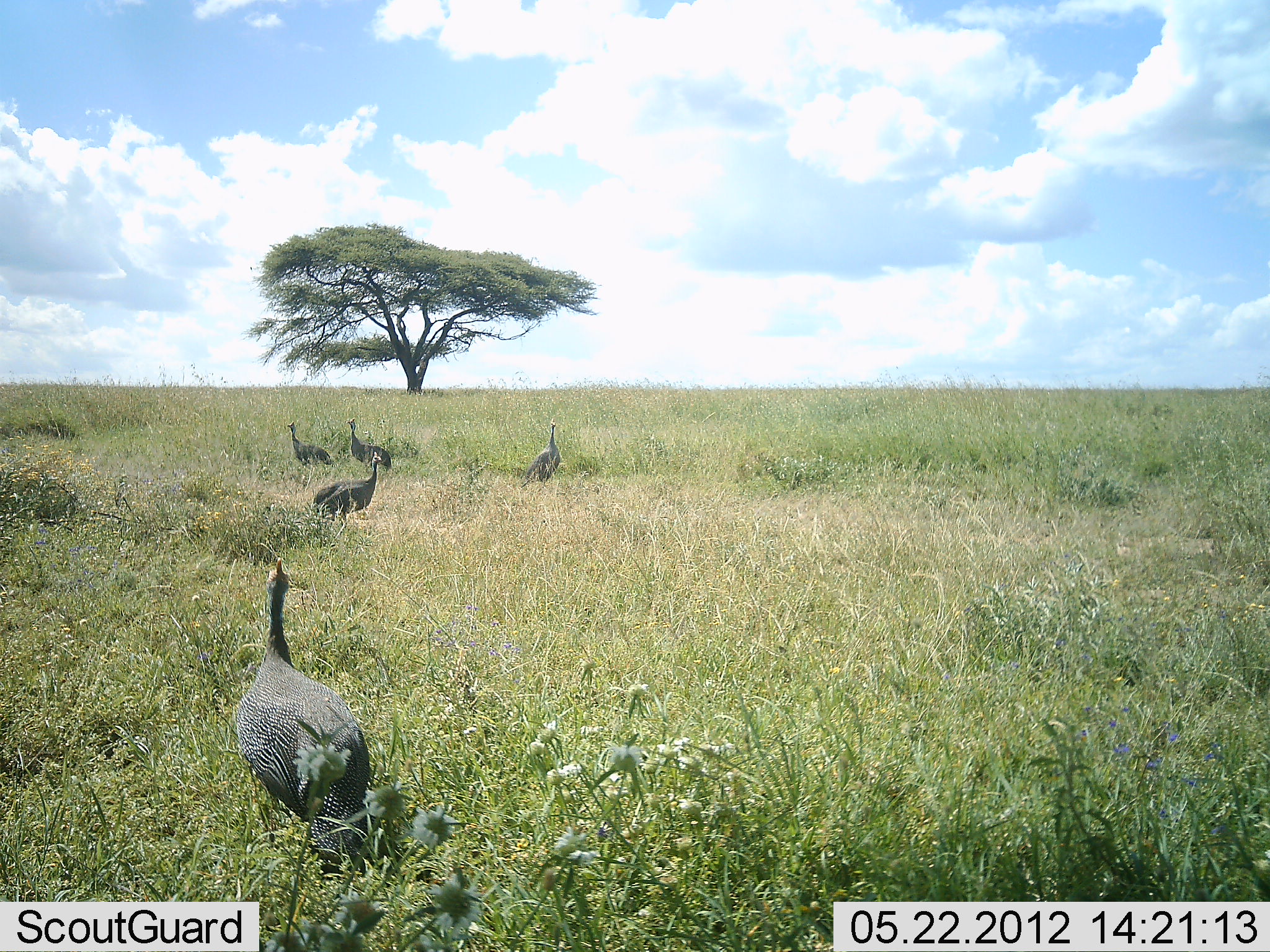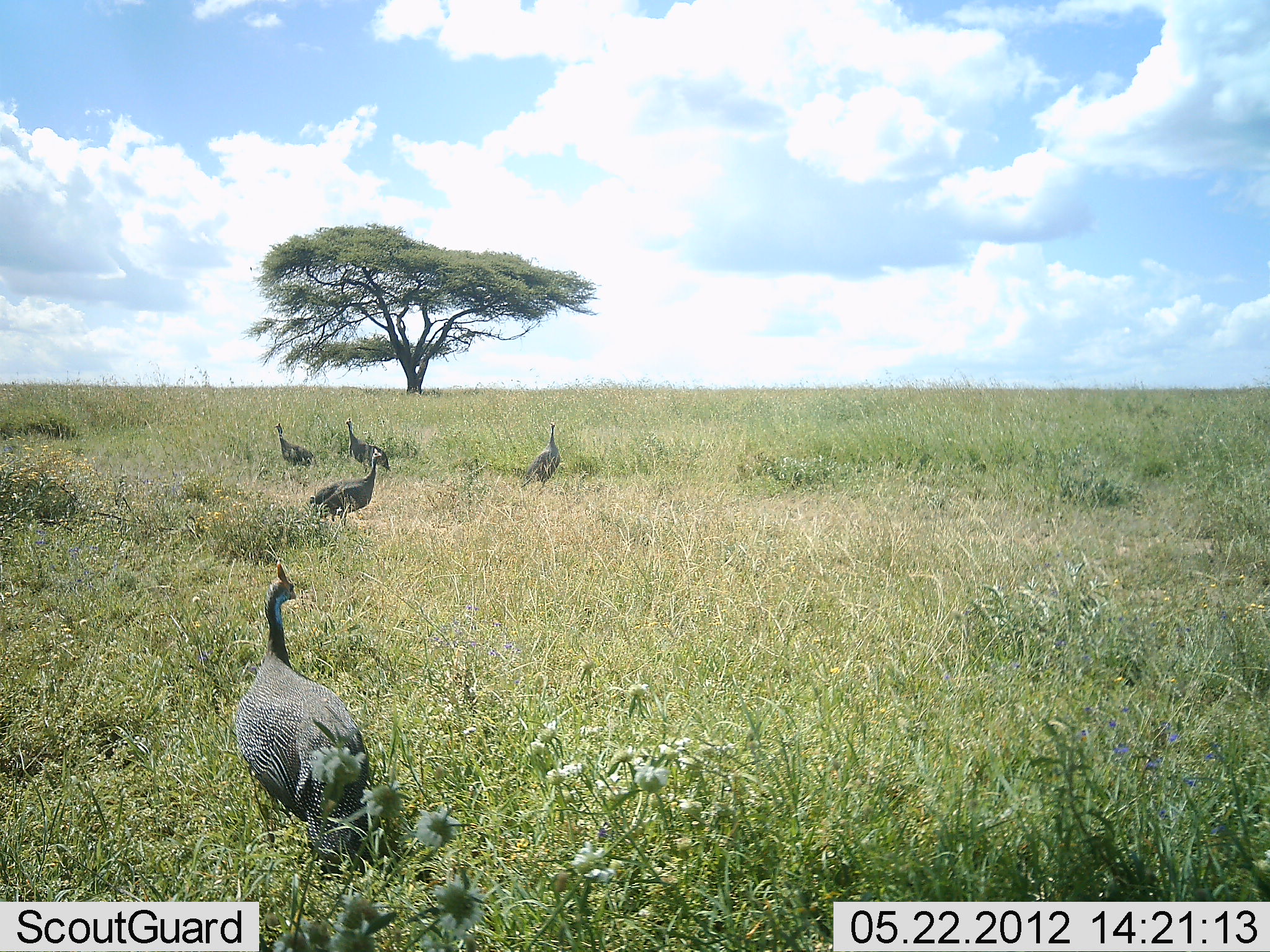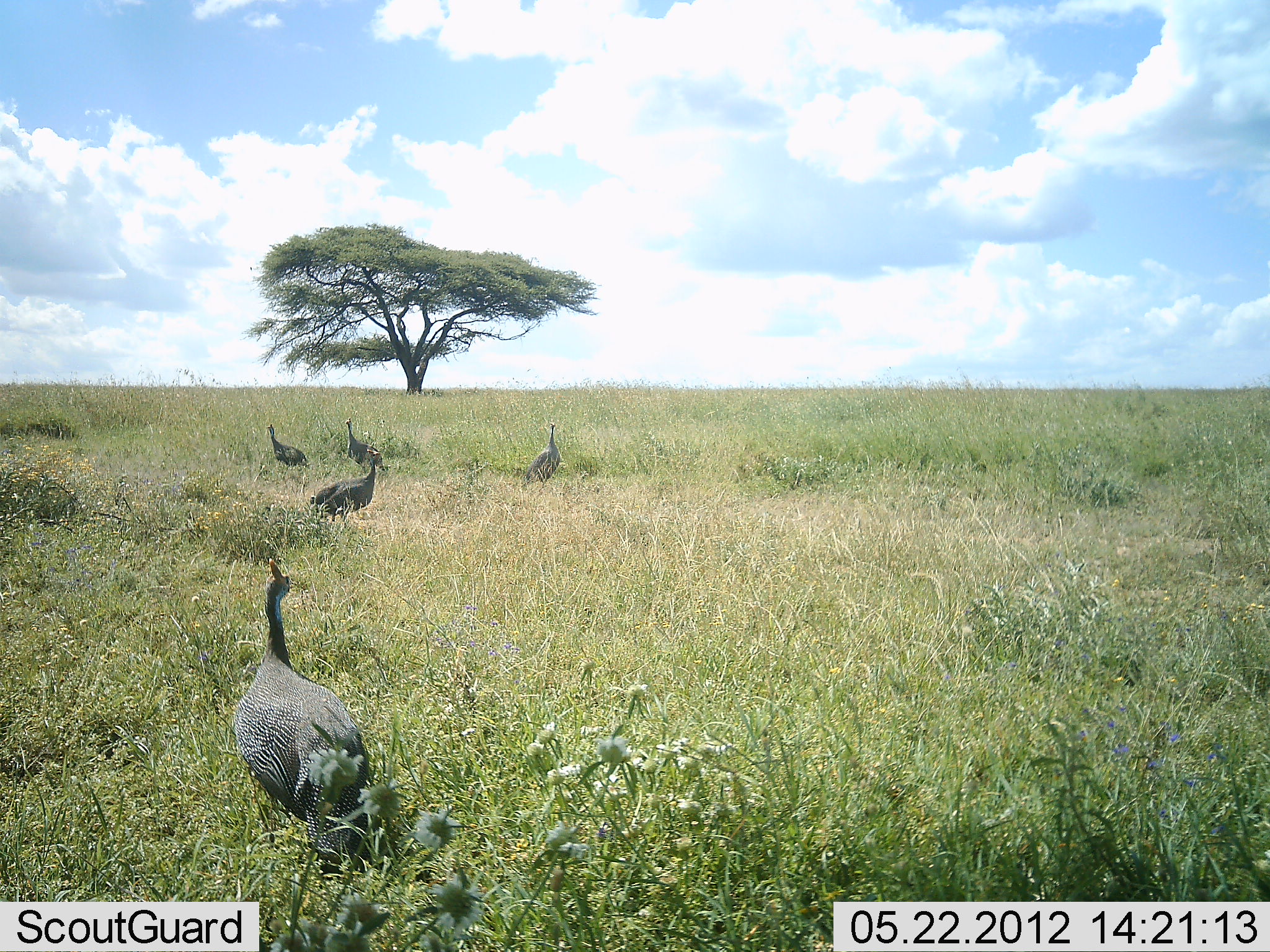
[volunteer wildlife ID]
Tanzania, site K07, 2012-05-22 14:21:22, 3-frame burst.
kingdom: Animalia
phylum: Chordata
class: Aves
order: Galliformes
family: Numididae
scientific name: Numididae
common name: guinea fowl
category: guineafowl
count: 5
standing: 95%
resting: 5%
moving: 42%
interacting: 0%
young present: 0%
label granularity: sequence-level